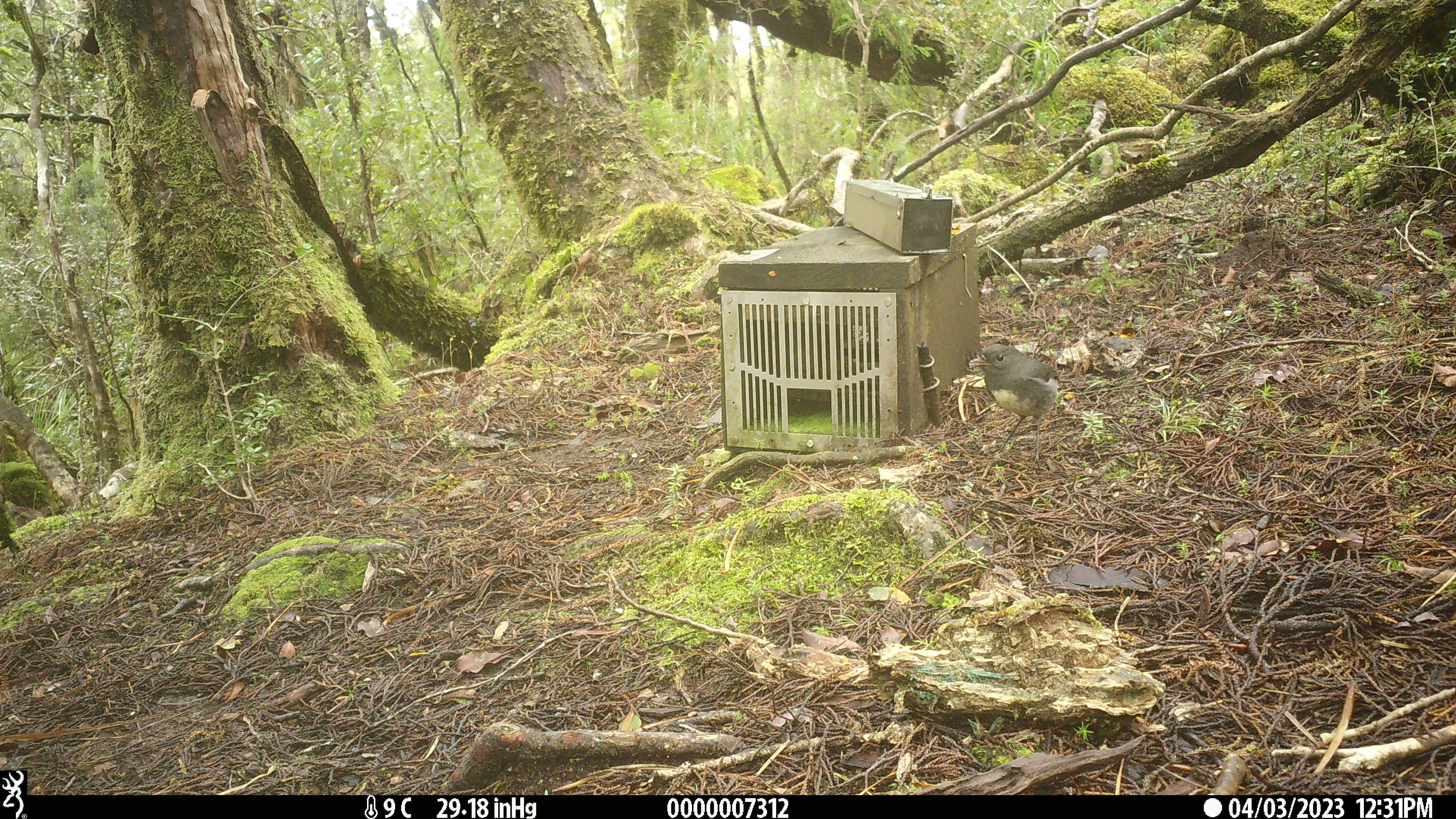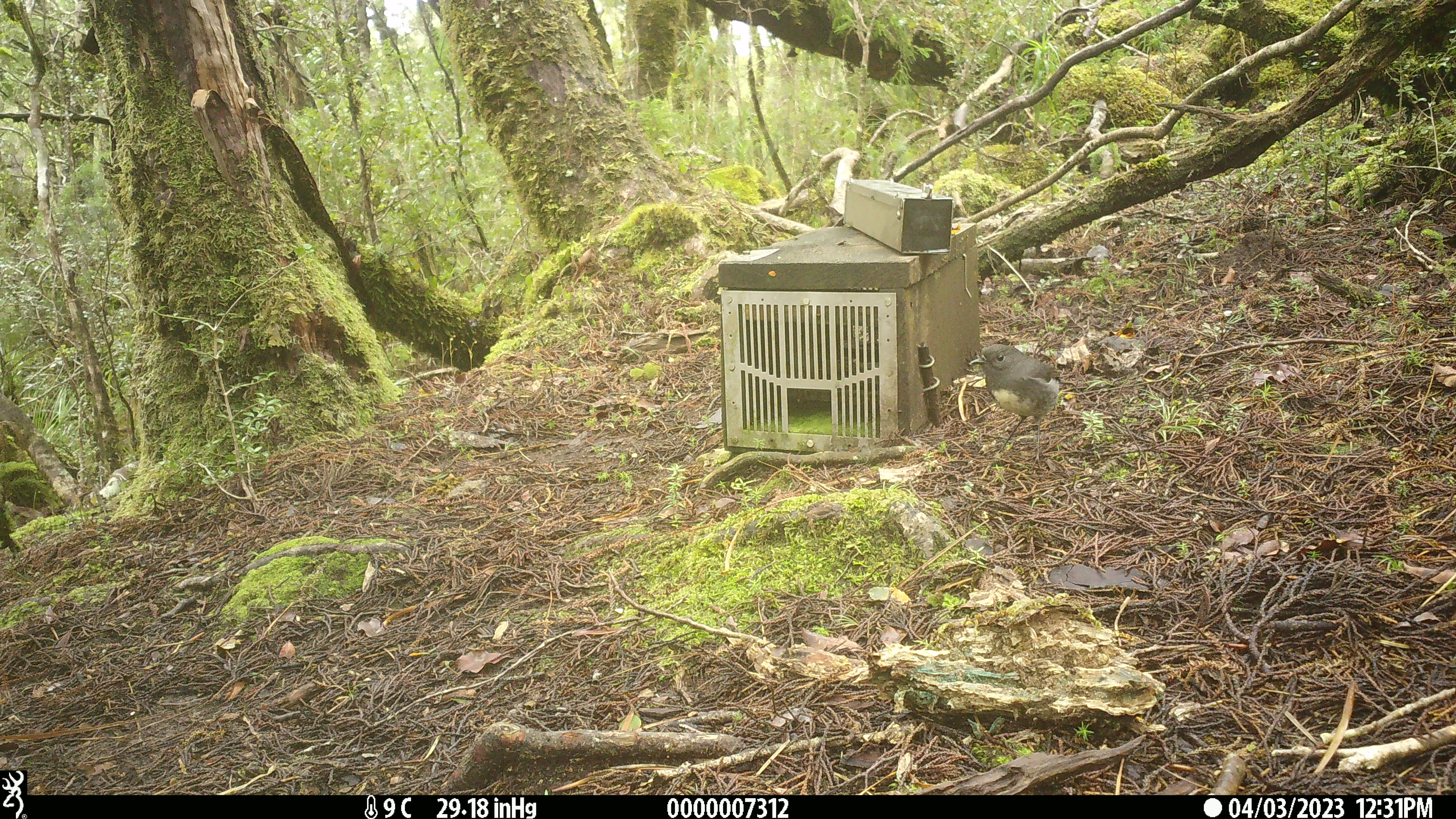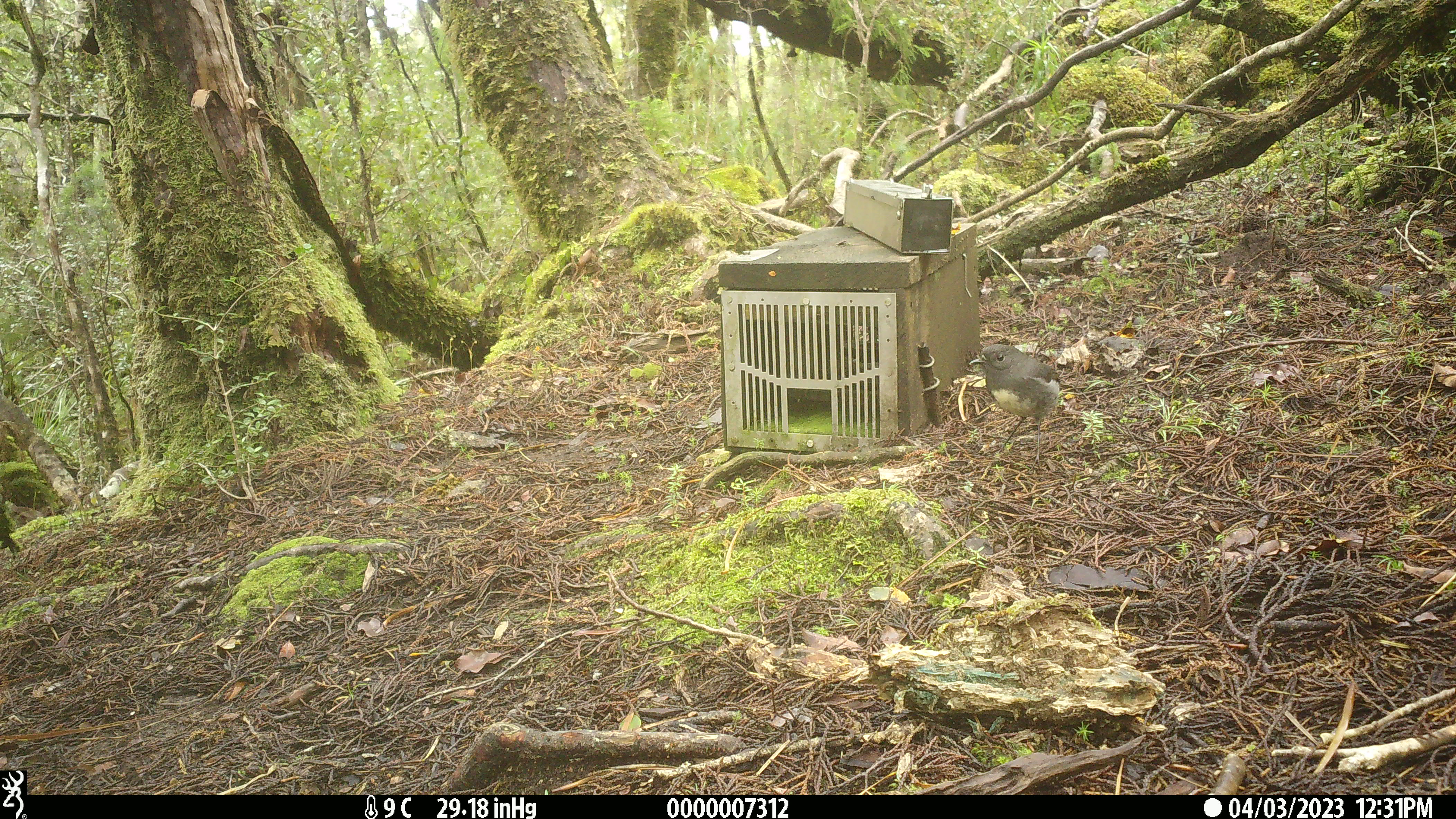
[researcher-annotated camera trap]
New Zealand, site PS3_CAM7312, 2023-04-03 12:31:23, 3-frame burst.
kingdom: Animalia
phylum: Chordata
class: Aves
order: Passeriformes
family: Petroicidae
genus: Petroica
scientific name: Petroica australis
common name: new zealand robin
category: robin